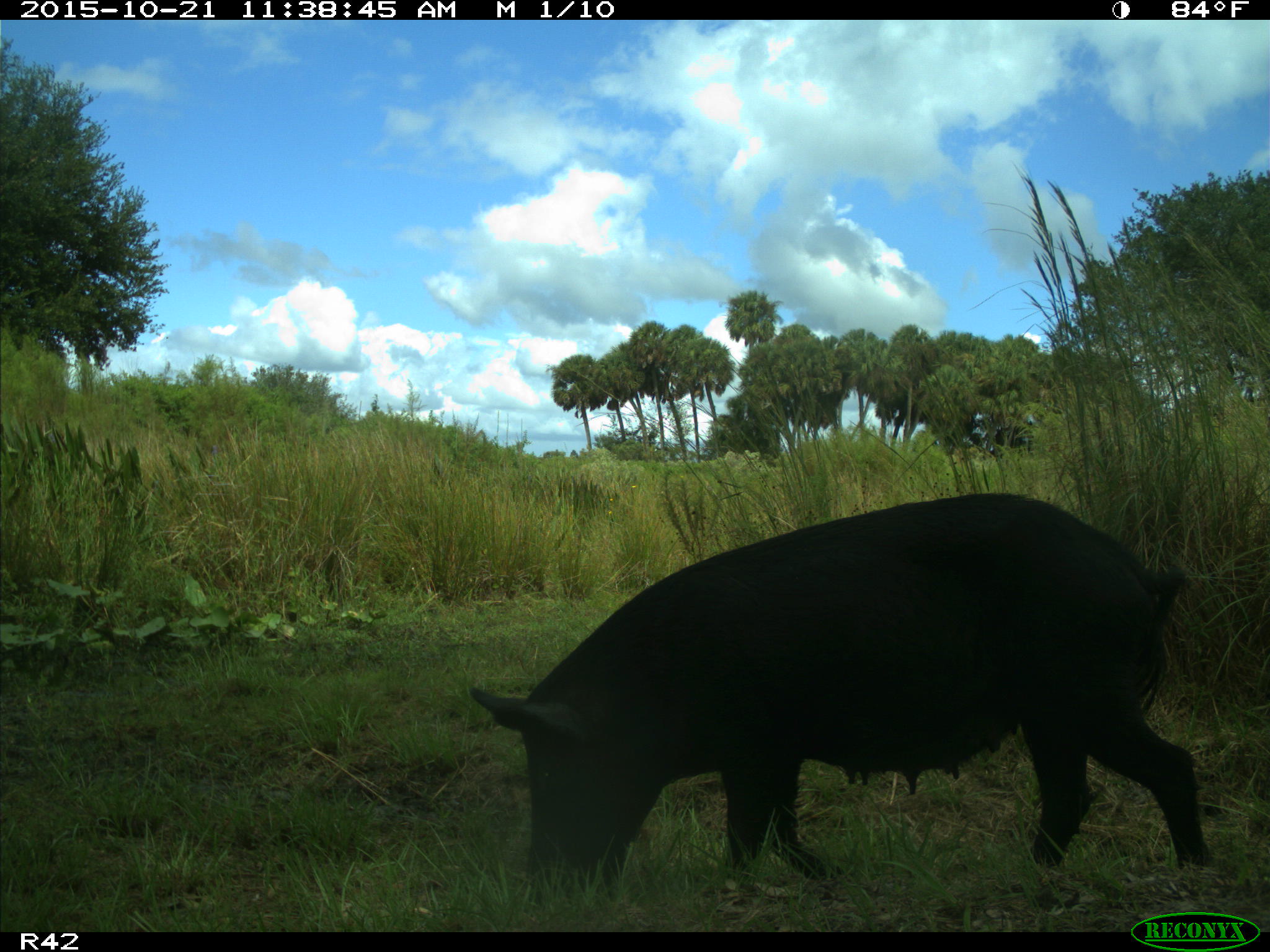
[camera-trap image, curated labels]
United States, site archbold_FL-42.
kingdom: Animalia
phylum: Chordata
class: Mammalia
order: Artiodactyla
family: Suidae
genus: Sus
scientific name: Sus scrofa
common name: wild boar